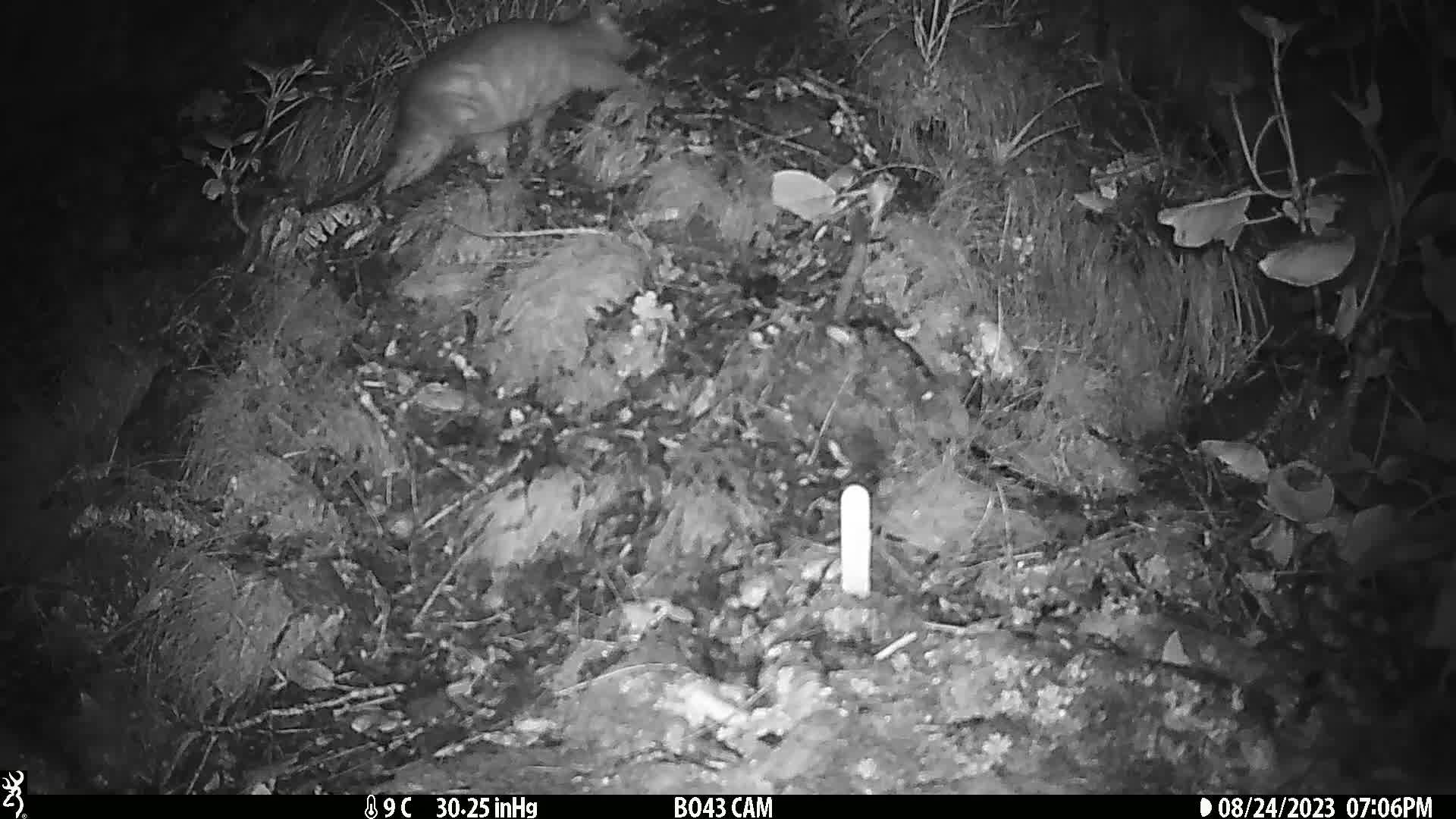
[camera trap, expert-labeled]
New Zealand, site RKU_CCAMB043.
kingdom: Animalia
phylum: Chordata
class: Mammalia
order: Diprotodontia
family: Phalangeridae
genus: Trichosurus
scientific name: Trichosurus vulpecula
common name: common brushtail possum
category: possum